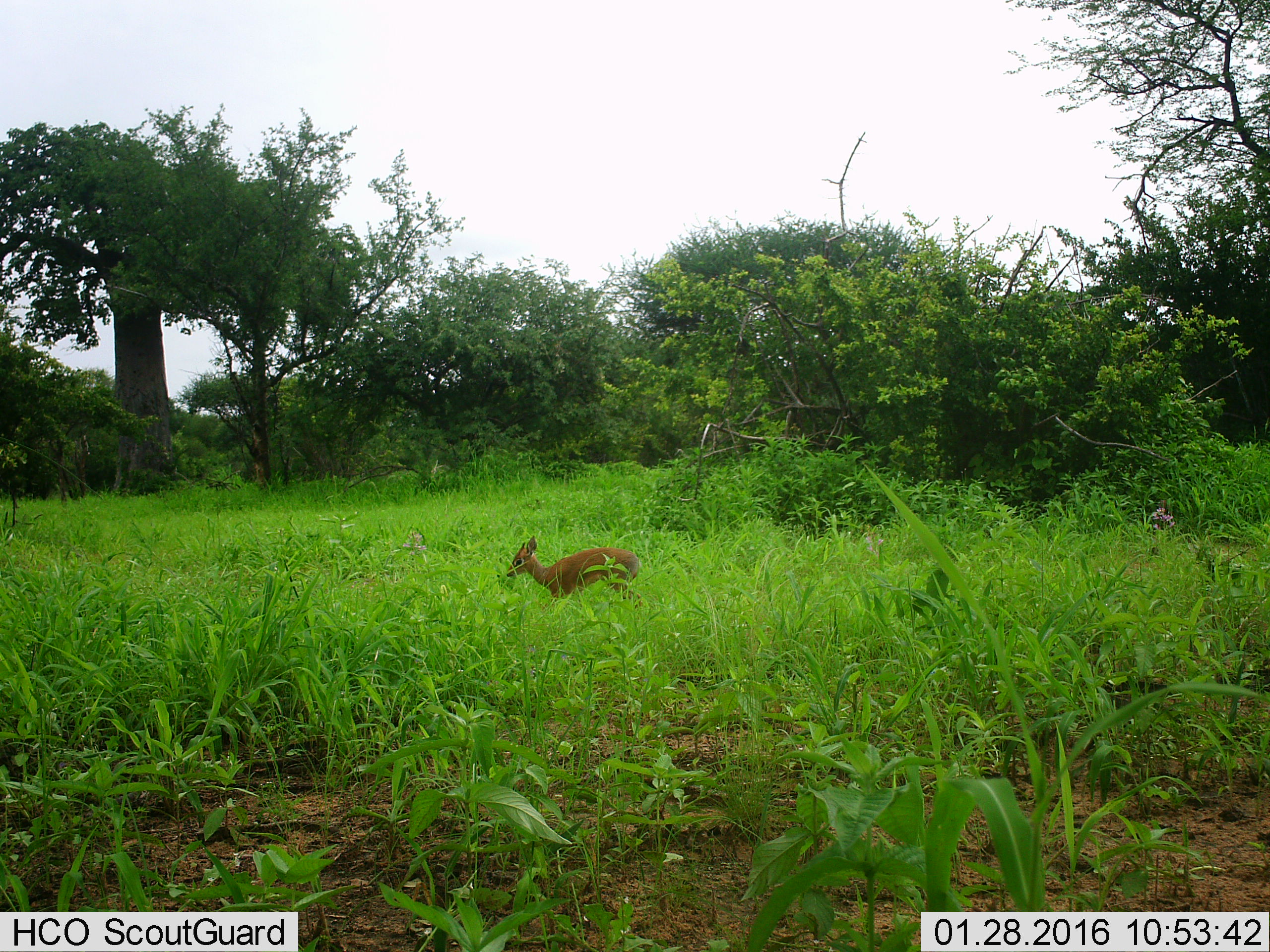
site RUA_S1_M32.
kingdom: Animalia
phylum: Chordata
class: Mammalia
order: Artiodactyla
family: Bovidae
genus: Madoqua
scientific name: Madoqua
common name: dik-dik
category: dikdik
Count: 1.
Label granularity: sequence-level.